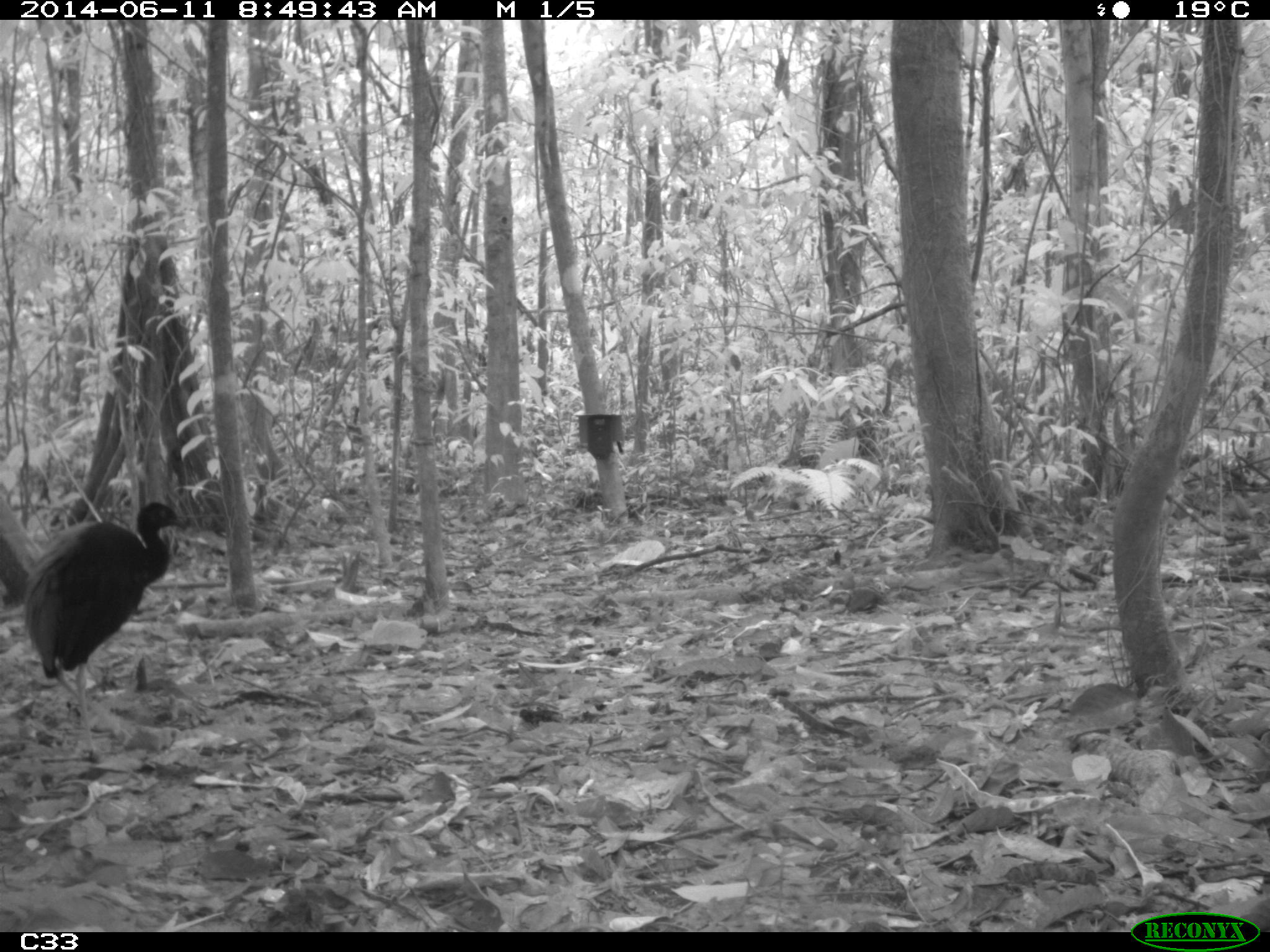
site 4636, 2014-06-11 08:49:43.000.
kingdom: Animalia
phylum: Chordata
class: Aves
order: Gruiformes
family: Psophiidae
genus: Psophia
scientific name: Psophia crepitans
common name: gray-winged trumpeter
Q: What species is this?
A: Psophia crepitans (gray-winged trumpeter).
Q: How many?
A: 3.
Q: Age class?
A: Adult.